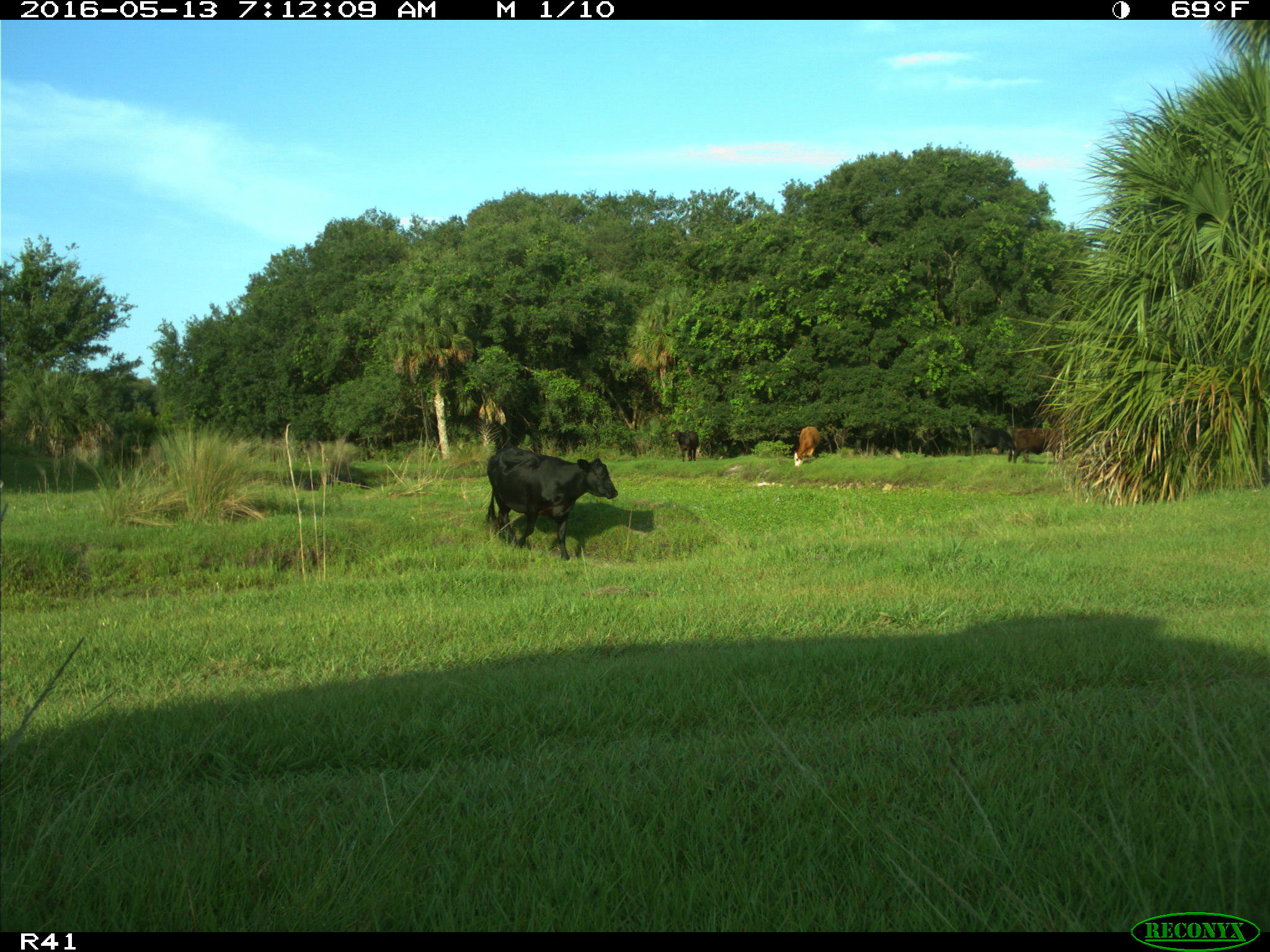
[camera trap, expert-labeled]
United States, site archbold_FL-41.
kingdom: Animalia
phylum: Chordata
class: Mammalia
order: Artiodactyla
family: Bovidae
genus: Bos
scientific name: Bos taurus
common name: domestic cow